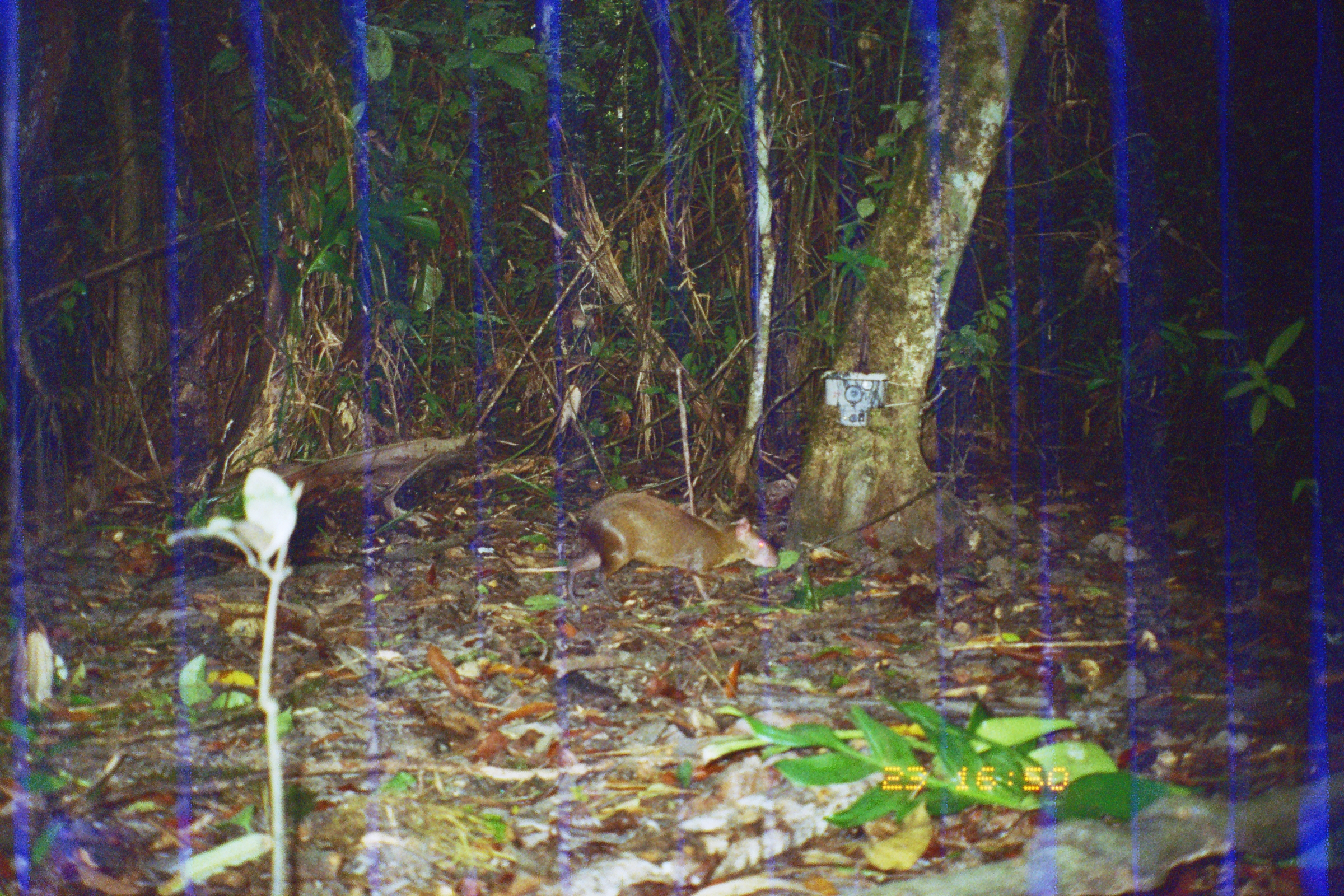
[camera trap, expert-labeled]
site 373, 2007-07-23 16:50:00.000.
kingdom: Animalia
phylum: Chordata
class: Mammalia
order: Rodentia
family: Dasyproctidae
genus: Dasyprocta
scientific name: Dasyprocta punctata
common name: central american agouti